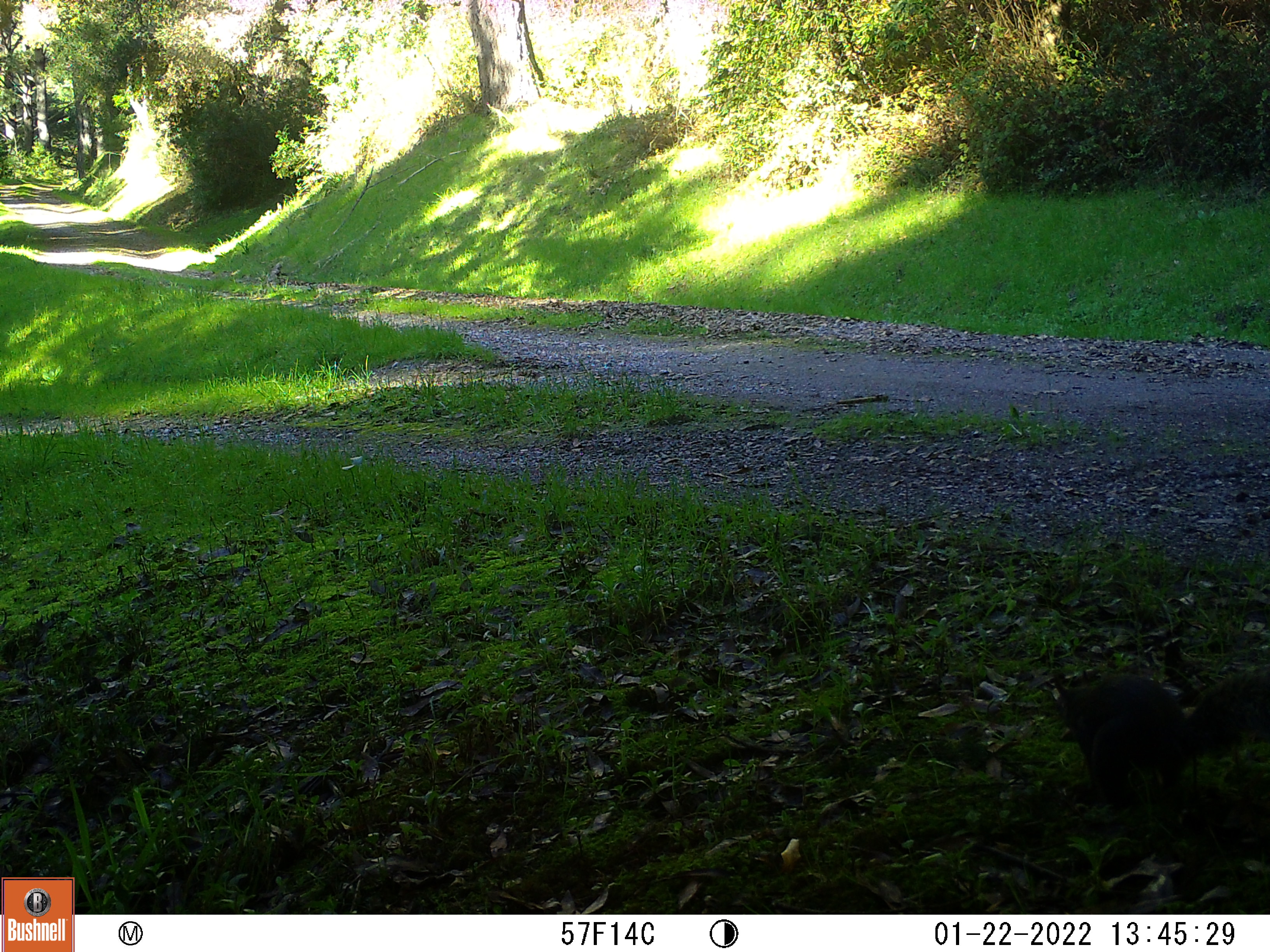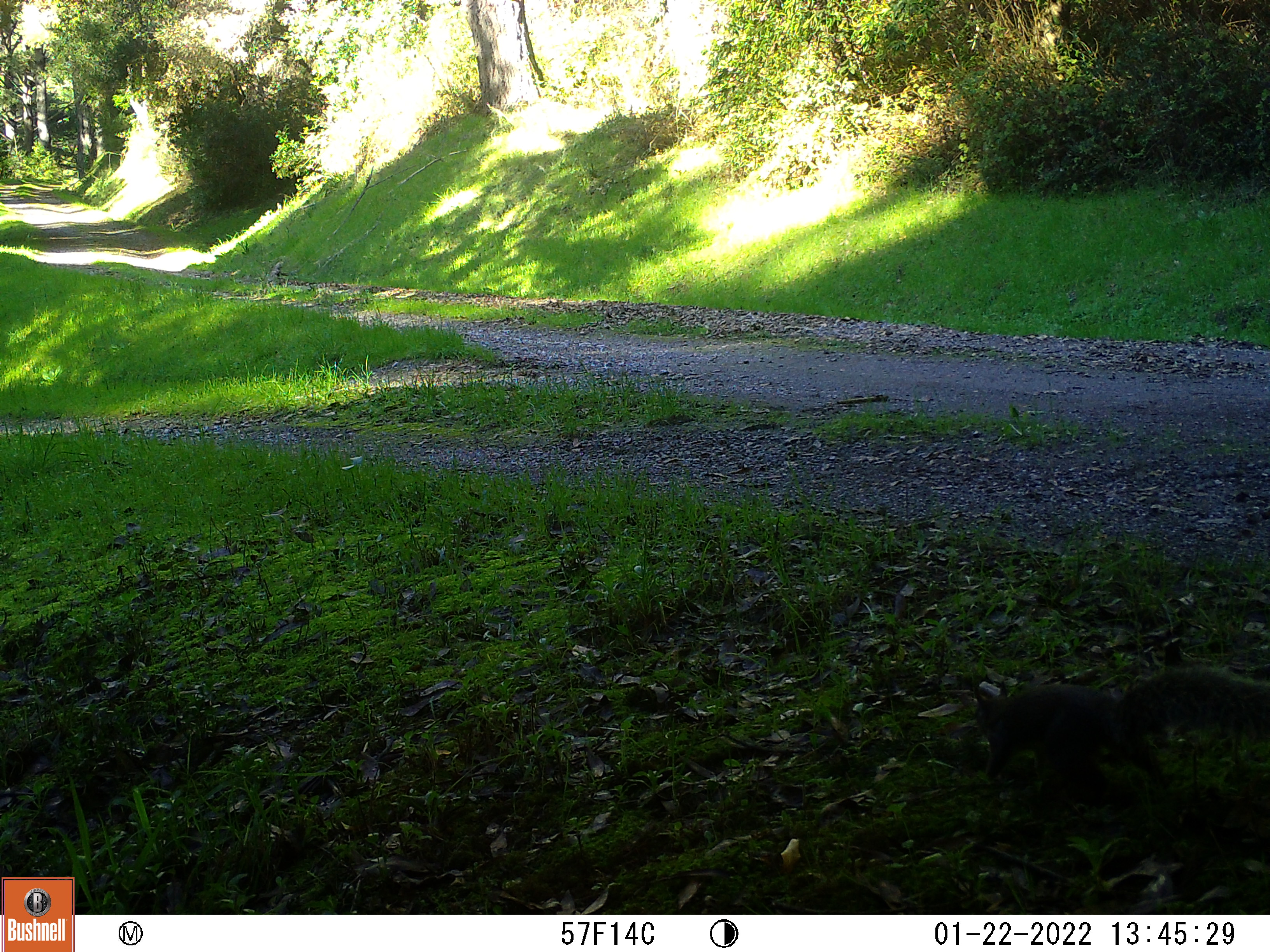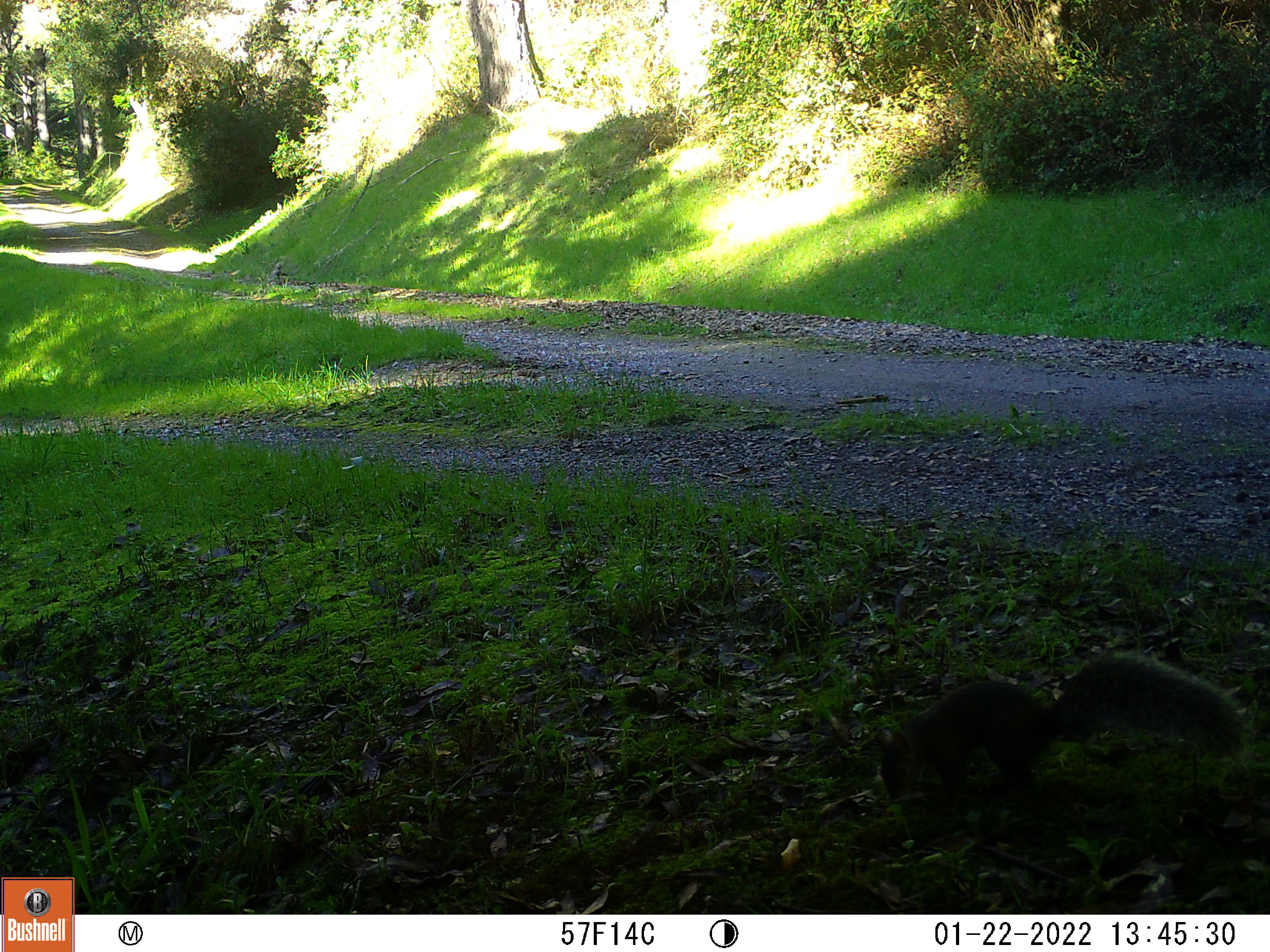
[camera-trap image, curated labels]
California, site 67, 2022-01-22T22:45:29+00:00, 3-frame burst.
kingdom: Animalia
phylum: Chordata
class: Mammalia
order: Rodentia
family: Sciuridae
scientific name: Sciuridae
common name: squirrel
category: unknown squirrel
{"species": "unknown squirrel (squirrel) (Sciuridae)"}